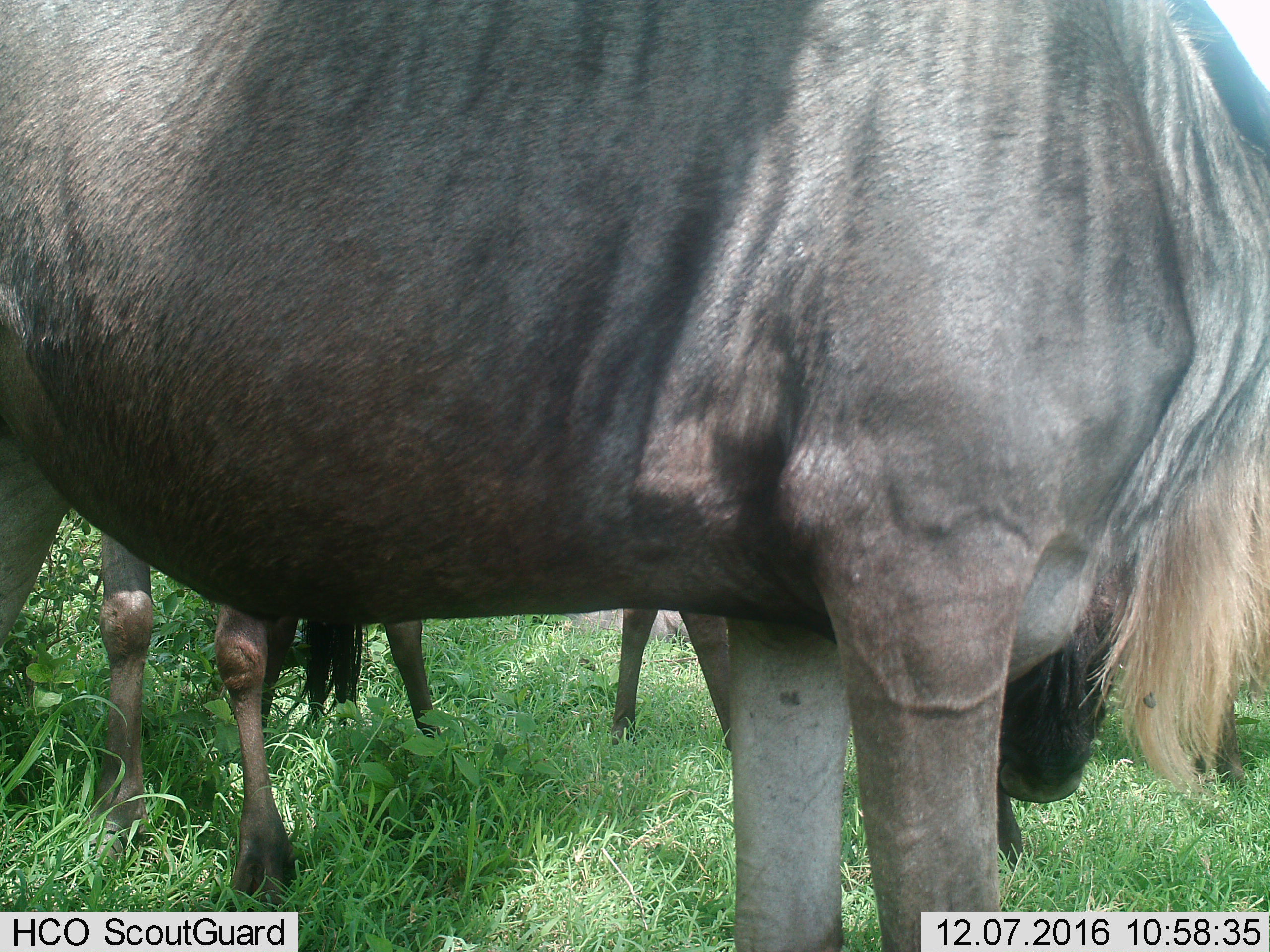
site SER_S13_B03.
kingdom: Animalia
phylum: Chordata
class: Mammalia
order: Artiodactyla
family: Bovidae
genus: Connochaetes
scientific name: Connochaetes taurinus taurinus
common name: blue wildebeest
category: wildebeestblue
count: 3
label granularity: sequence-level